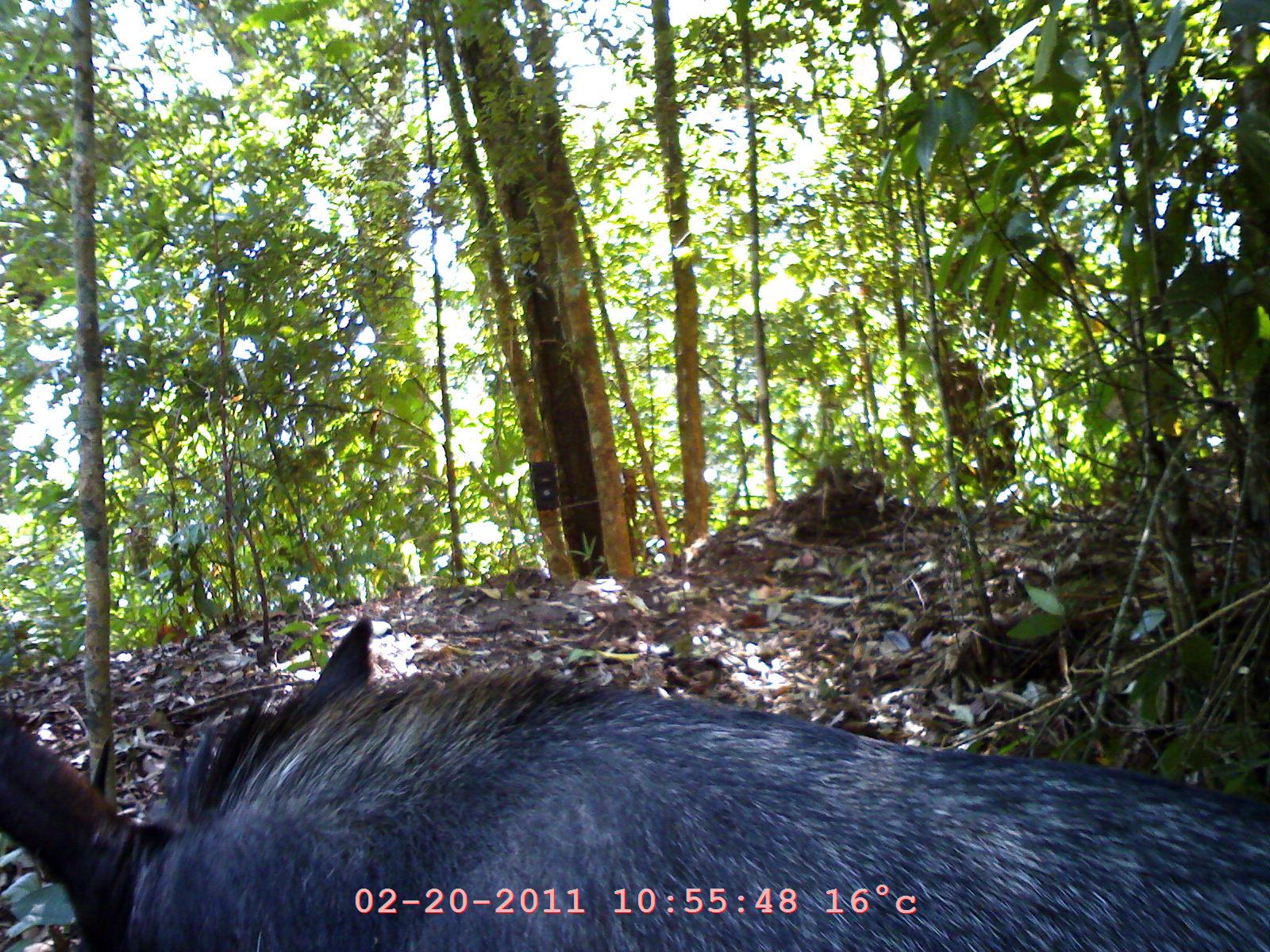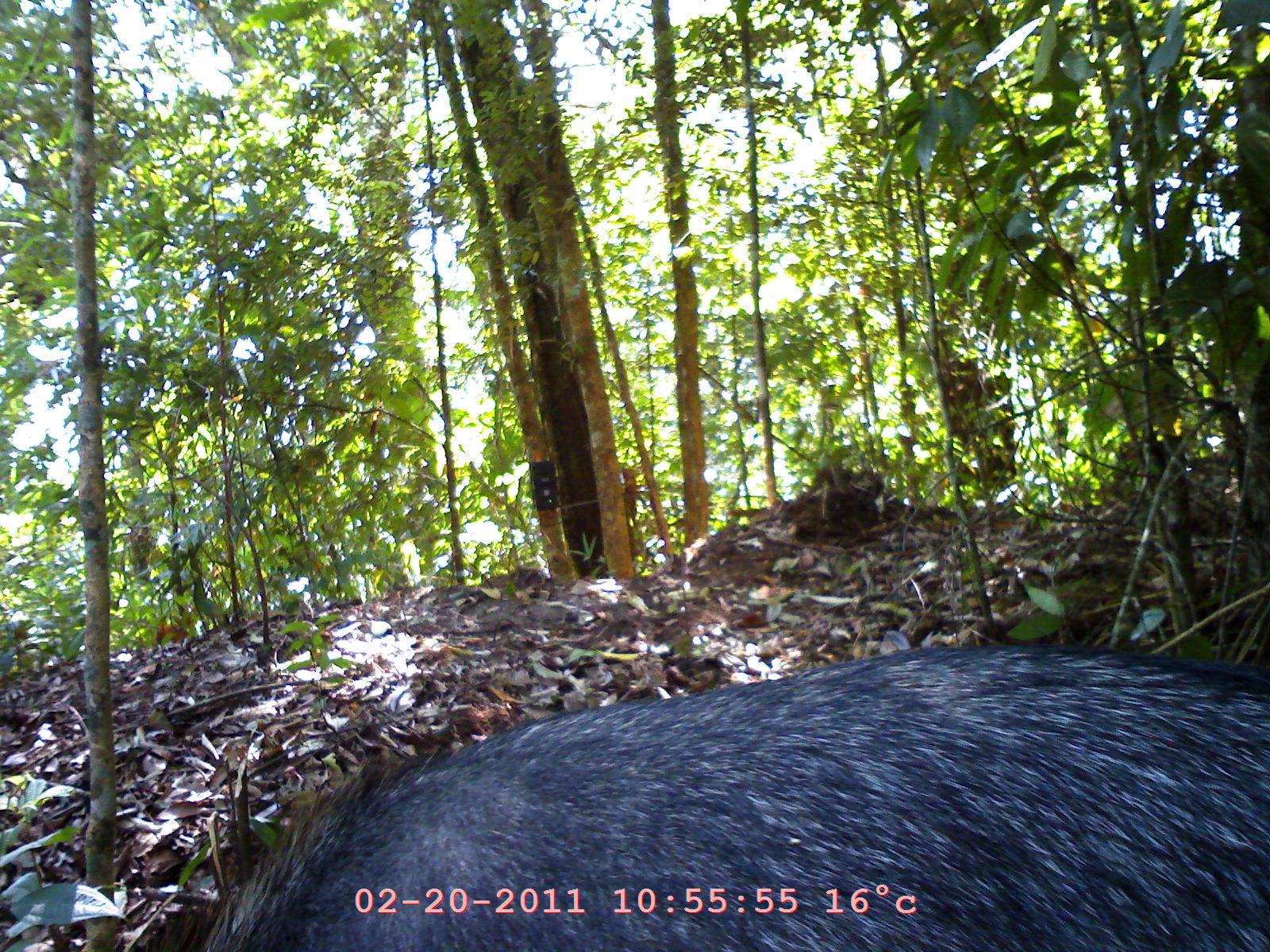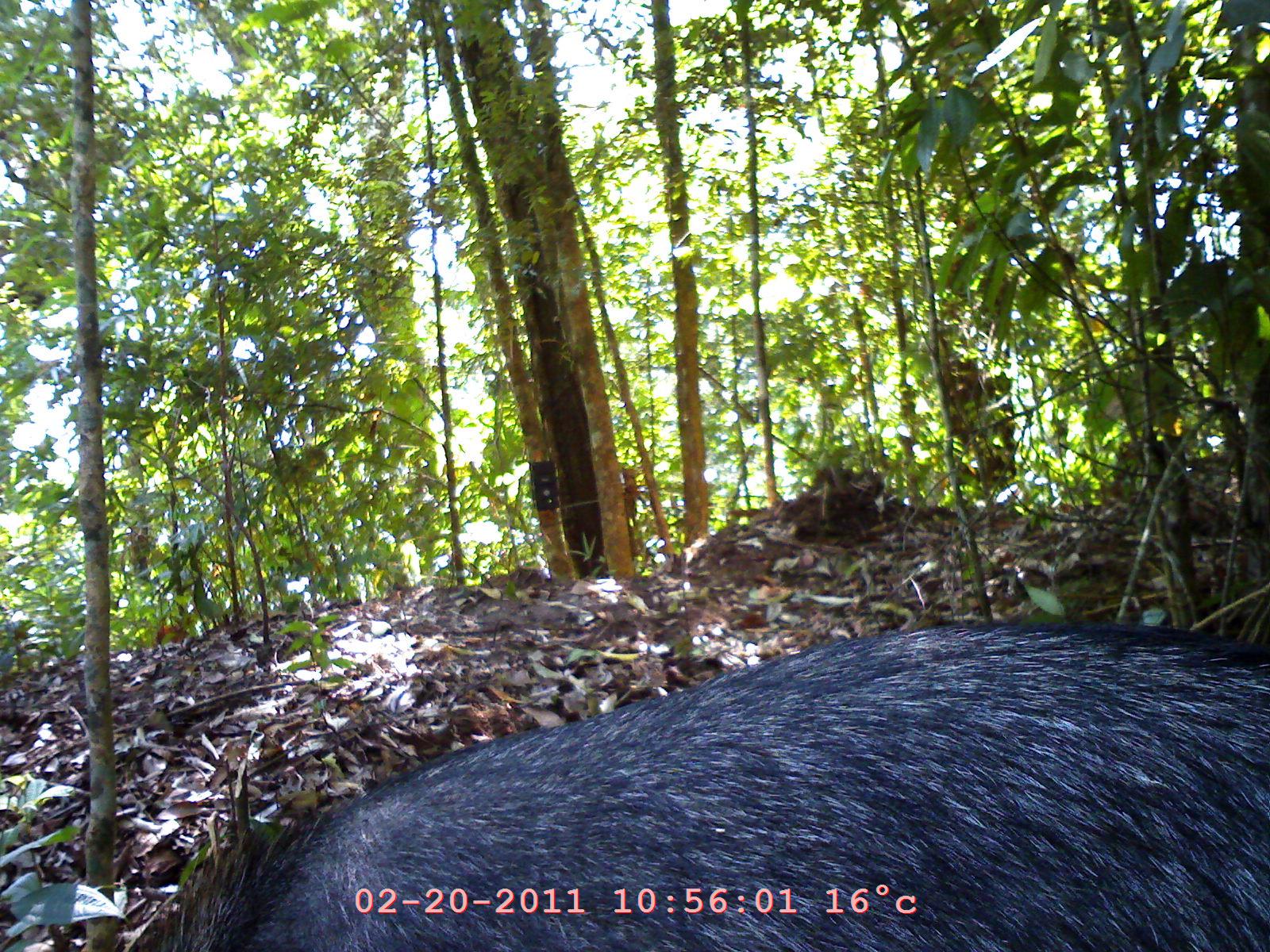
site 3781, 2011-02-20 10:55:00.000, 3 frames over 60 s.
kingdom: Animalia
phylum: Chordata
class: Mammalia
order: Artiodactyla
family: Bovidae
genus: Capricornis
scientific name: Capricornis sumatraensis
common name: southern serow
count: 1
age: adult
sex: female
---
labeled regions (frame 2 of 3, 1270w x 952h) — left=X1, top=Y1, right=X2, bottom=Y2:
capricornis sumatraensis: left=186, top=638, right=1269, bottom=952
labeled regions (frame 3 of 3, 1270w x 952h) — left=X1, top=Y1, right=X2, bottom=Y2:
capricornis sumatraensis: left=138, top=621, right=1269, bottom=952